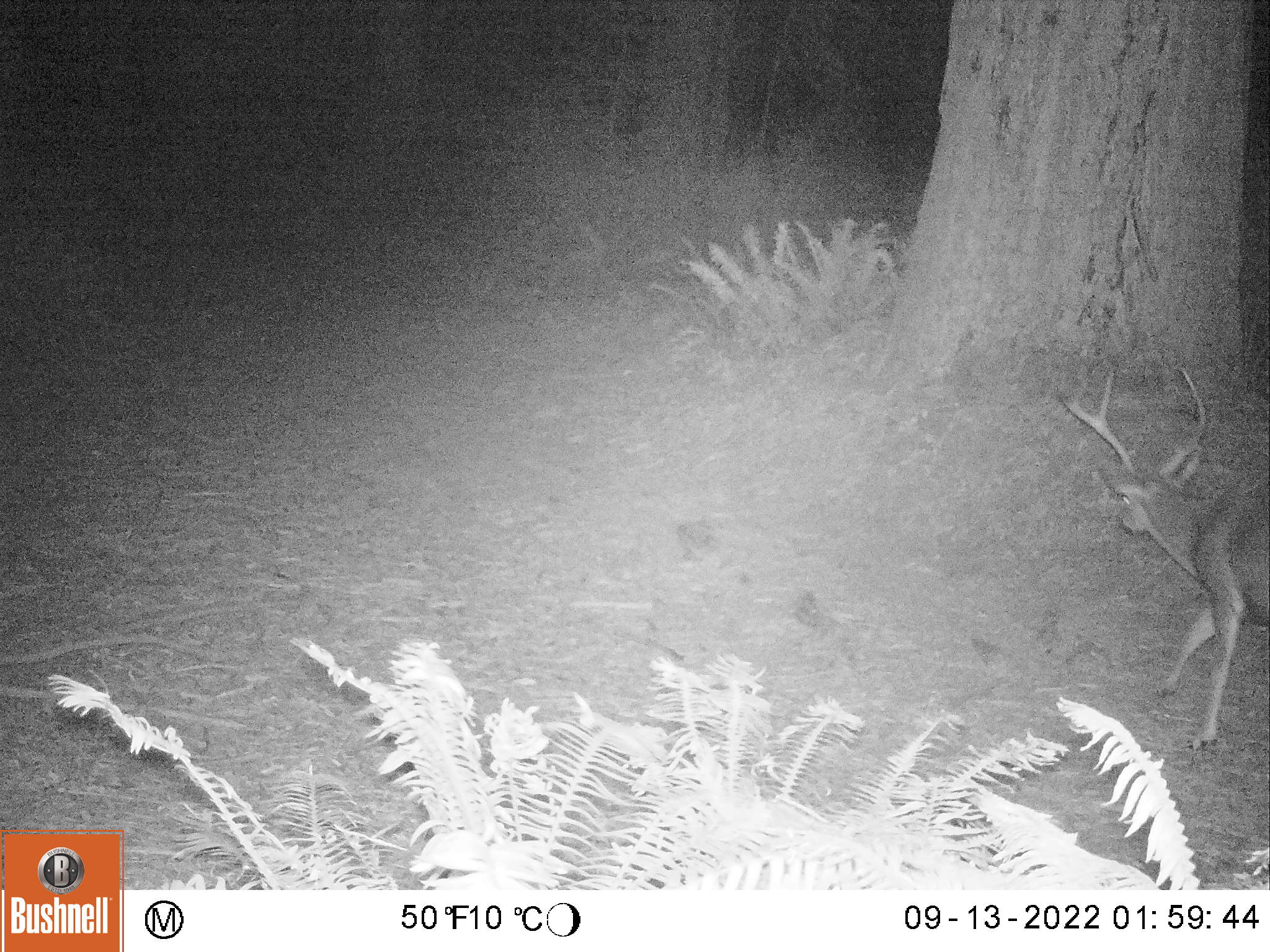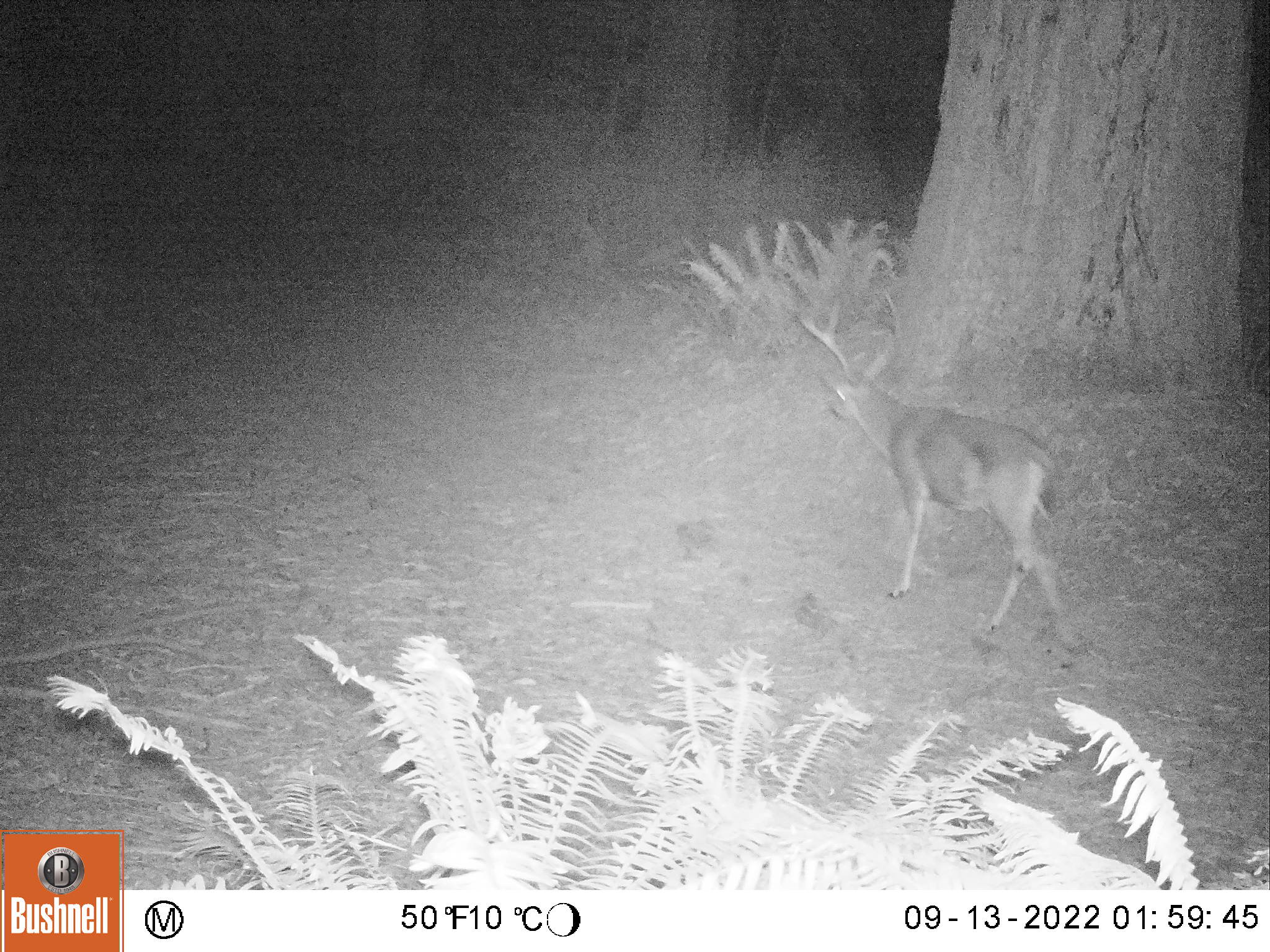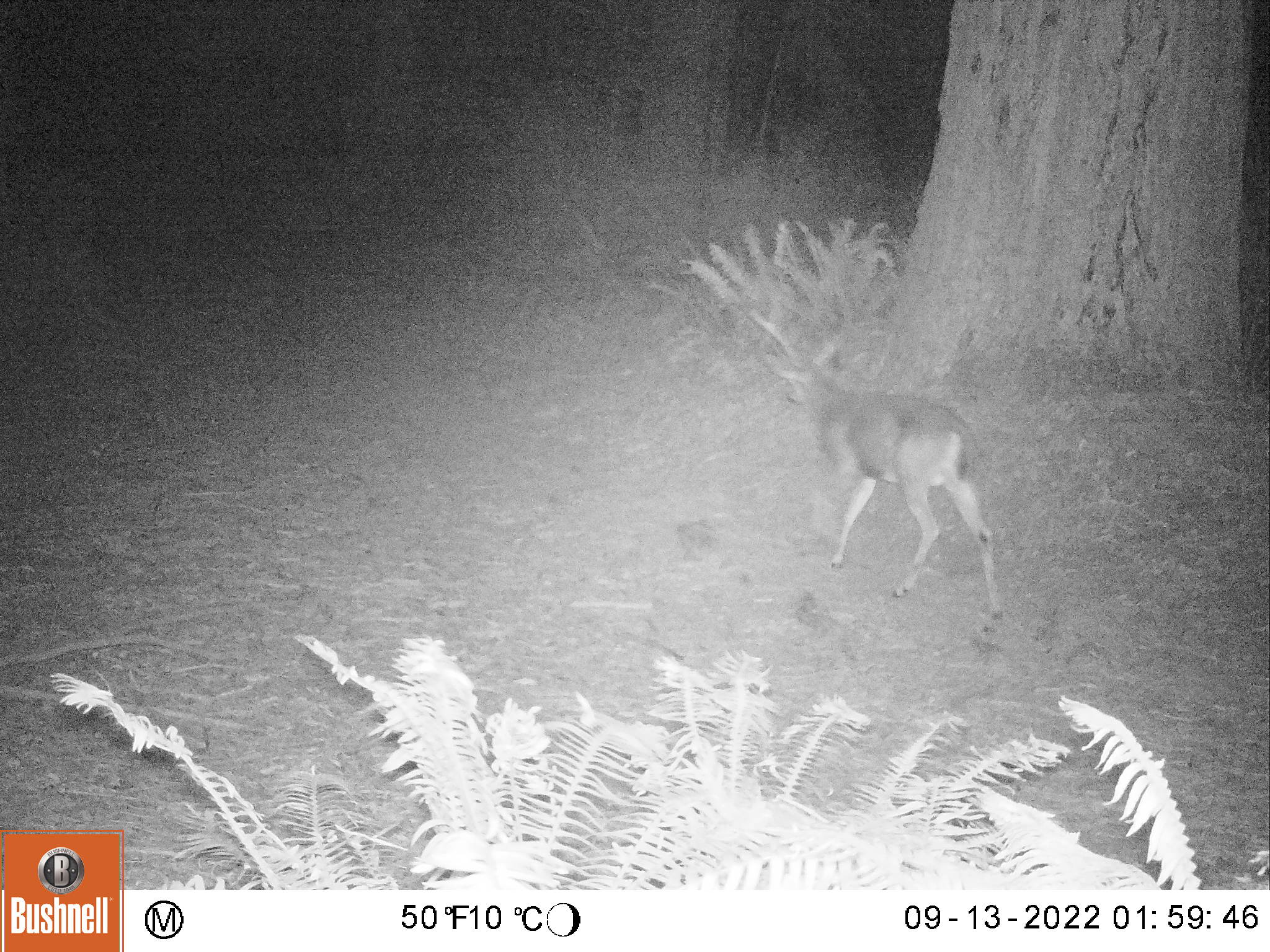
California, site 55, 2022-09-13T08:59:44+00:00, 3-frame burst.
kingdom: Animalia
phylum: Chordata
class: Mammalia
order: Artiodactyla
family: Cervidae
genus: Odocoileus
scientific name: Odocoileus hemionus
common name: mule deer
Mule deer (Odocoileus hemionus).